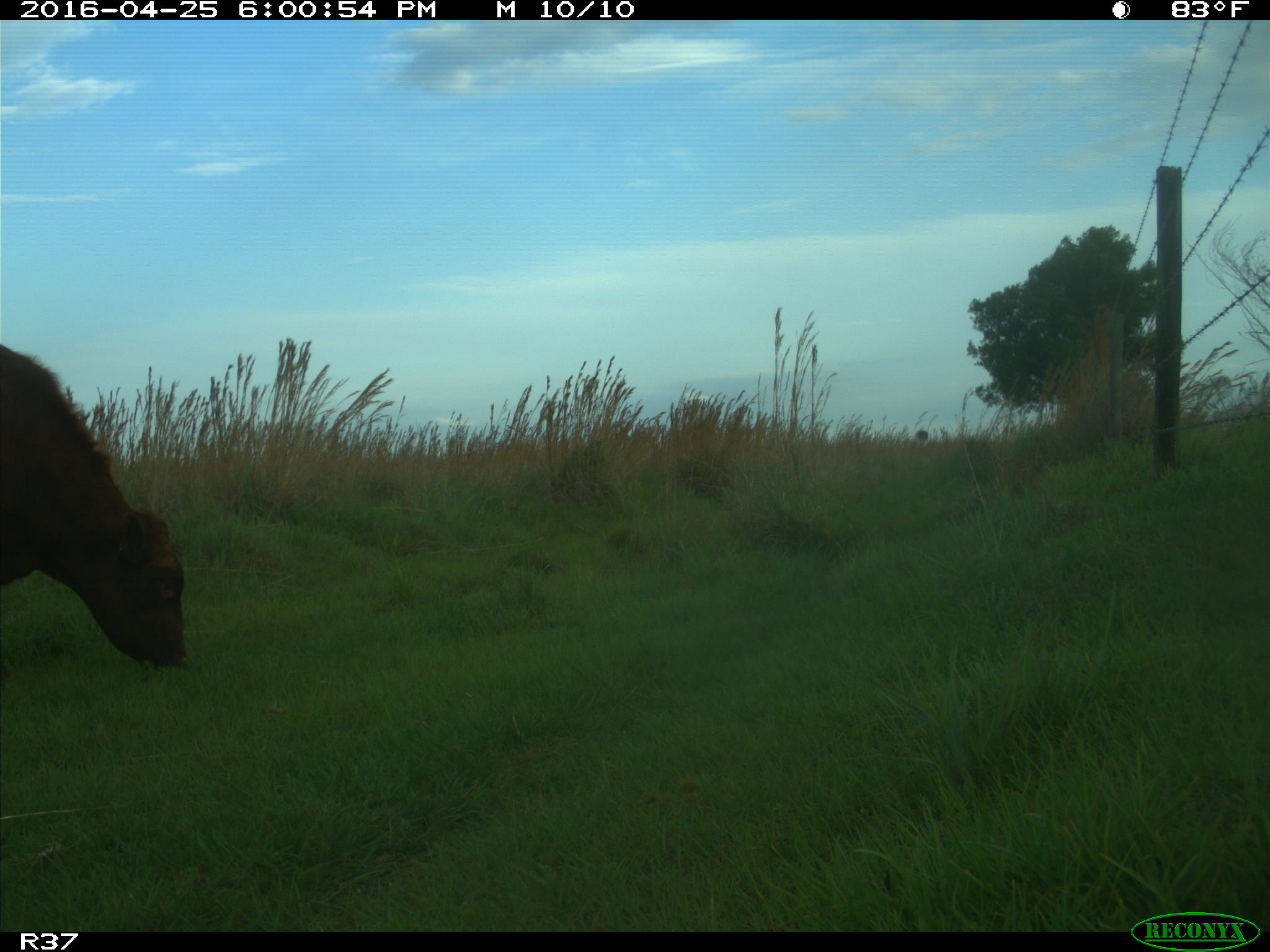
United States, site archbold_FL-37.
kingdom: Animalia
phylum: Chordata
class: Mammalia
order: Artiodactyla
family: Bovidae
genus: Bos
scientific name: Bos taurus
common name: domestic cow